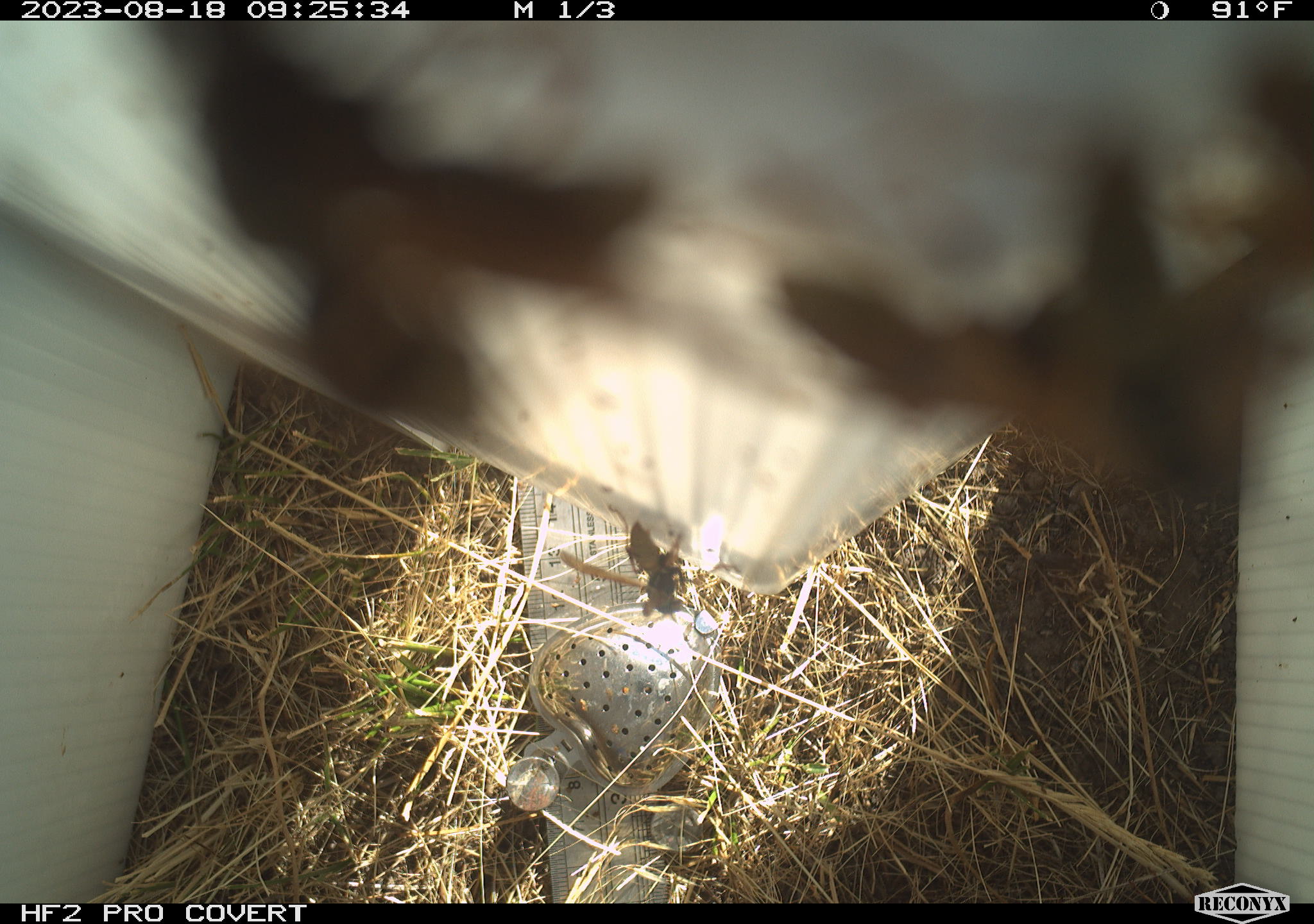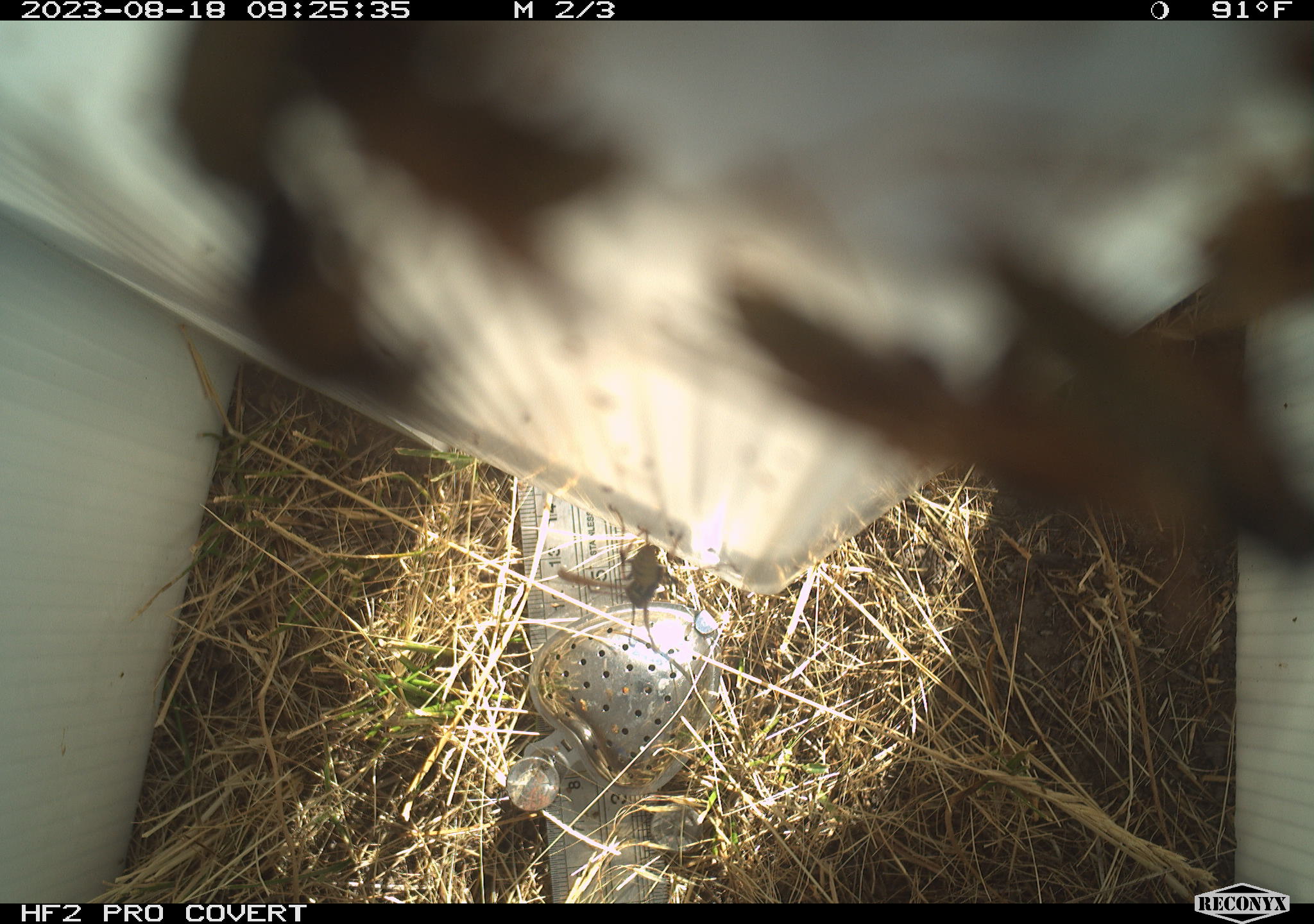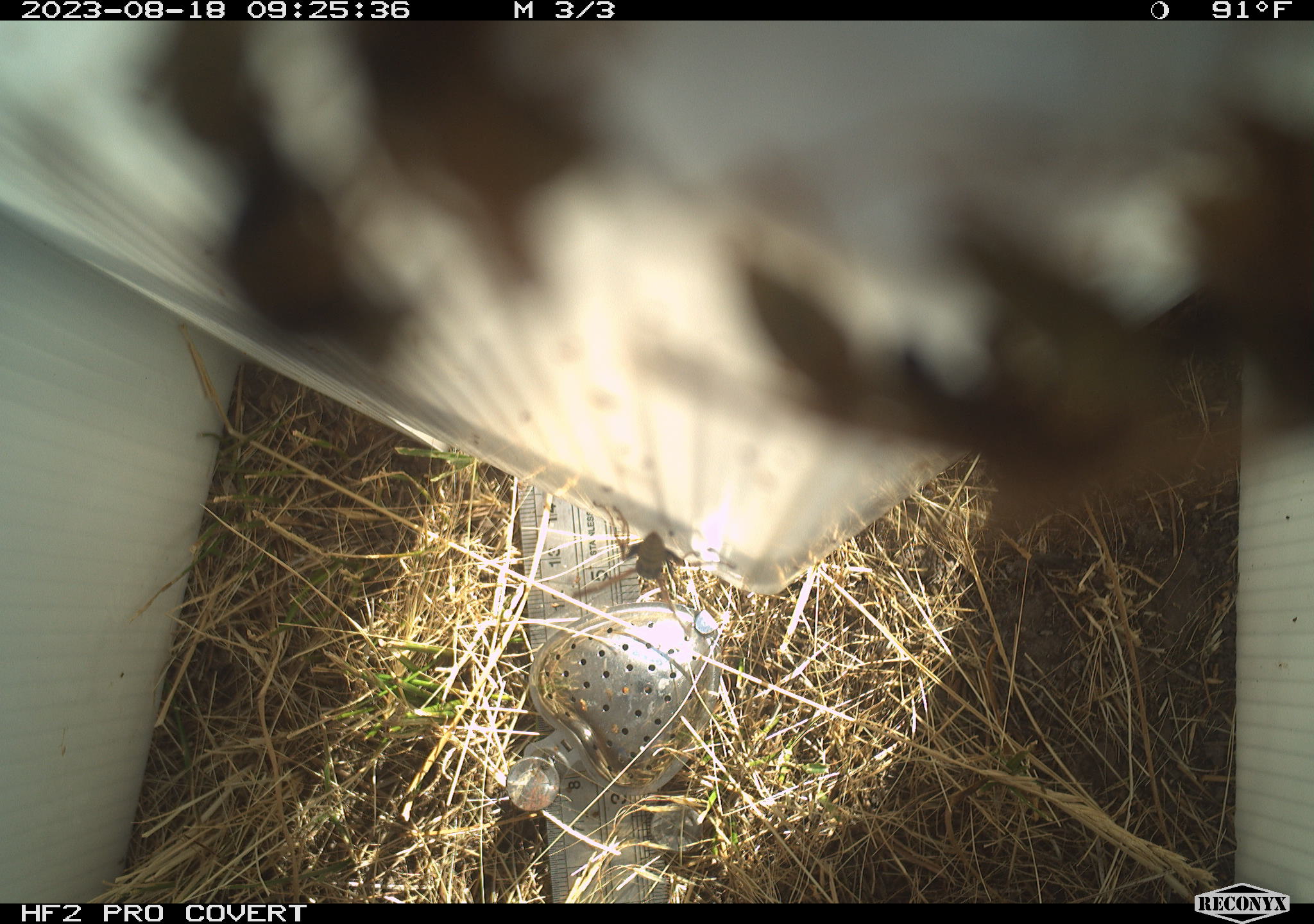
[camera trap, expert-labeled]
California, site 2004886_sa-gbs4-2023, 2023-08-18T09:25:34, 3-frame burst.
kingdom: Animalia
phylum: Arthropoda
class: Insecta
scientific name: Insecta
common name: insect